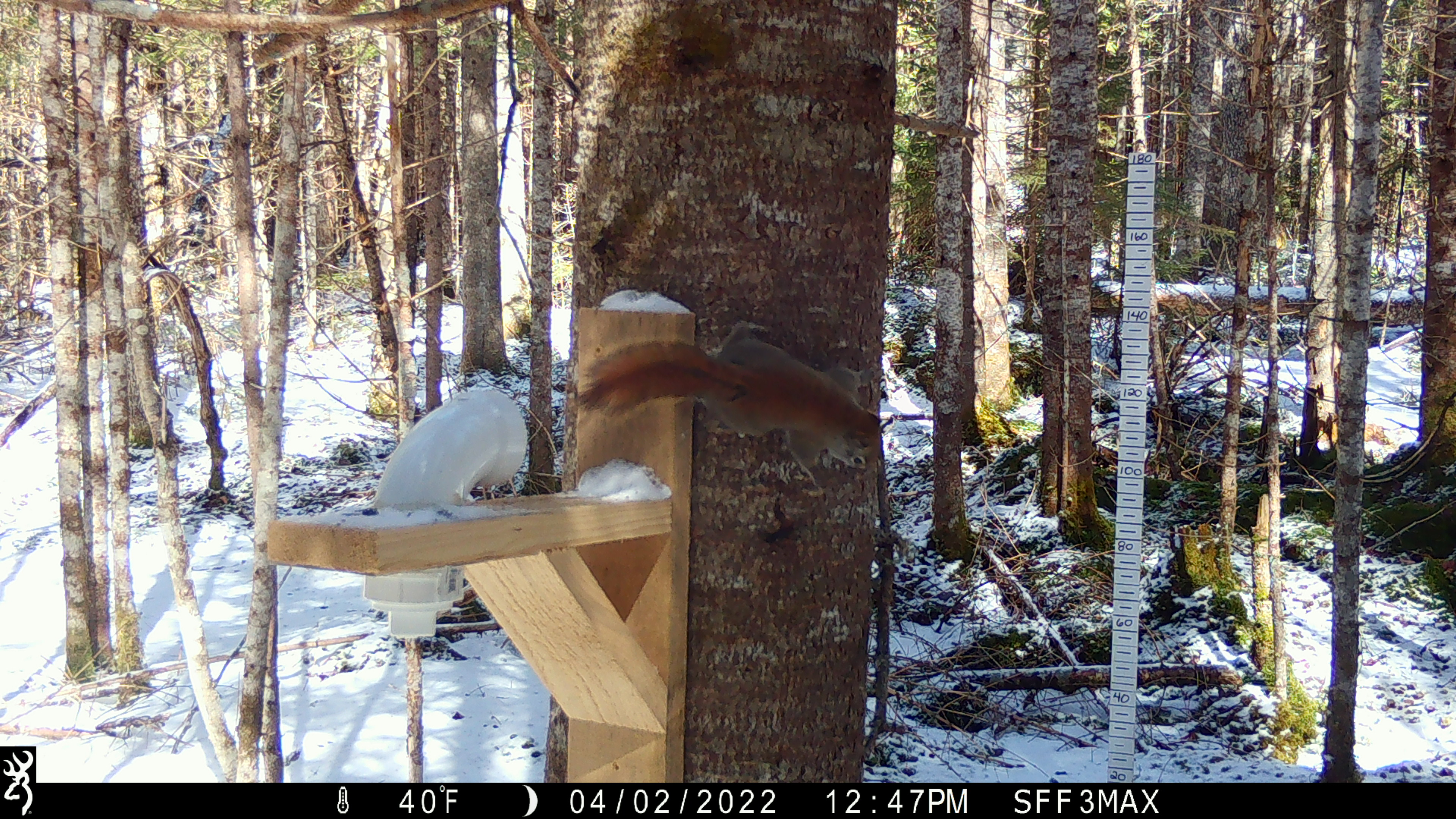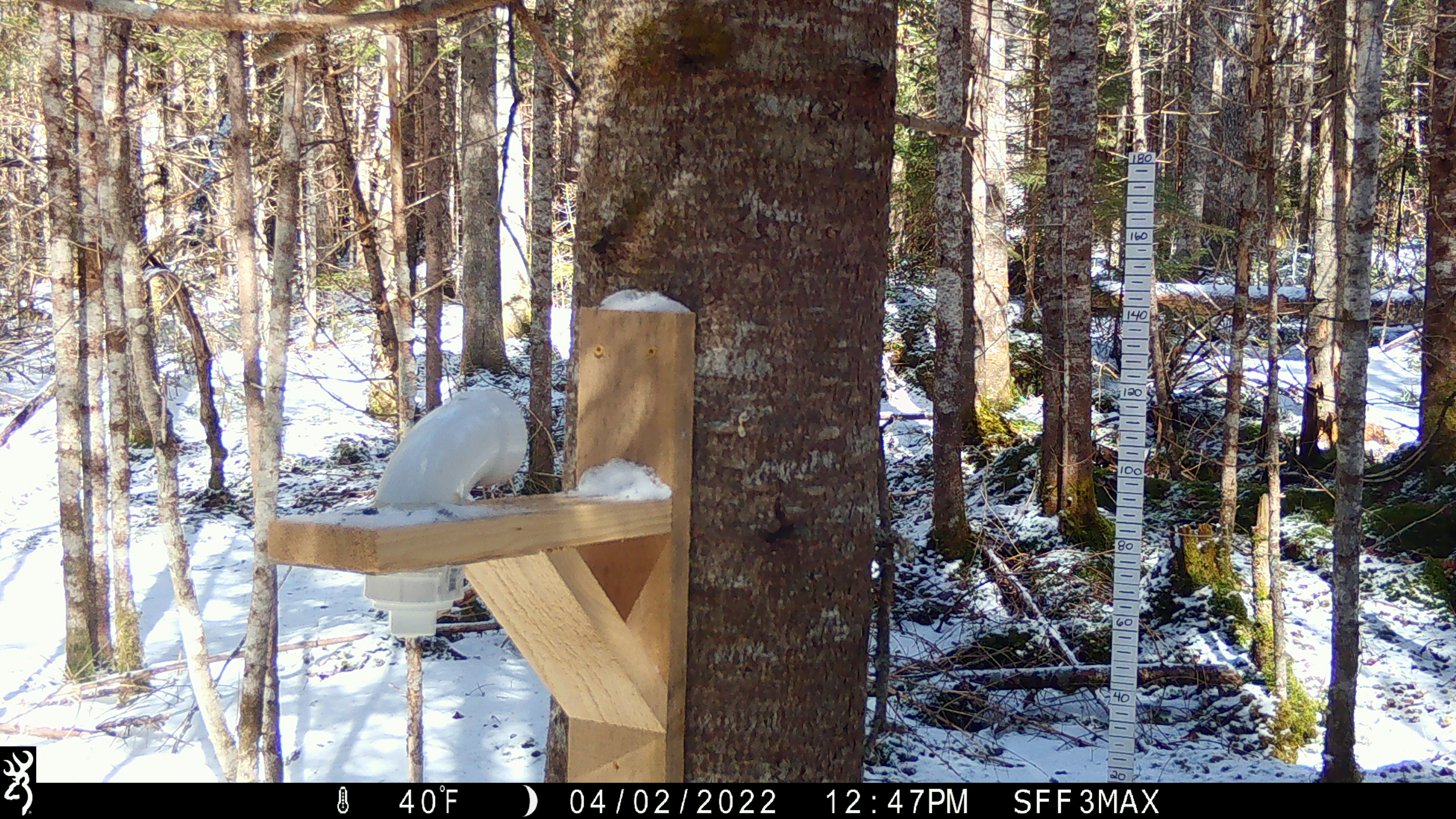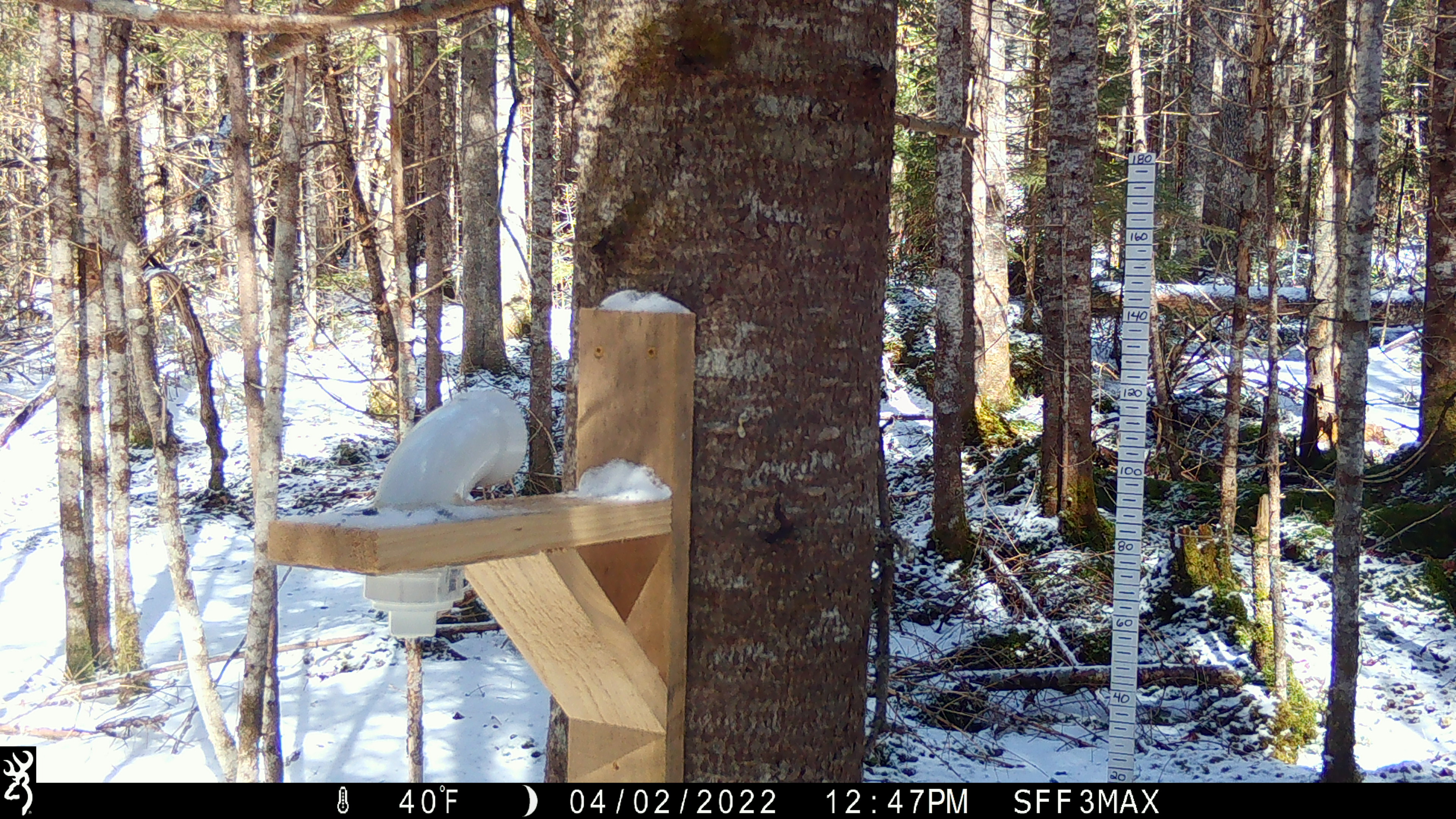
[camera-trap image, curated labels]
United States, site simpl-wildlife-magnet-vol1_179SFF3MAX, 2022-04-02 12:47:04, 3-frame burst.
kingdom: Animalia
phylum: Chordata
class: Mammalia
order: Rodentia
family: Sciuridae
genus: Tamiasciurus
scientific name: Tamiasciurus hudsonicus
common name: red squirrel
Red squirrel (Tamiasciurus hudsonicus).